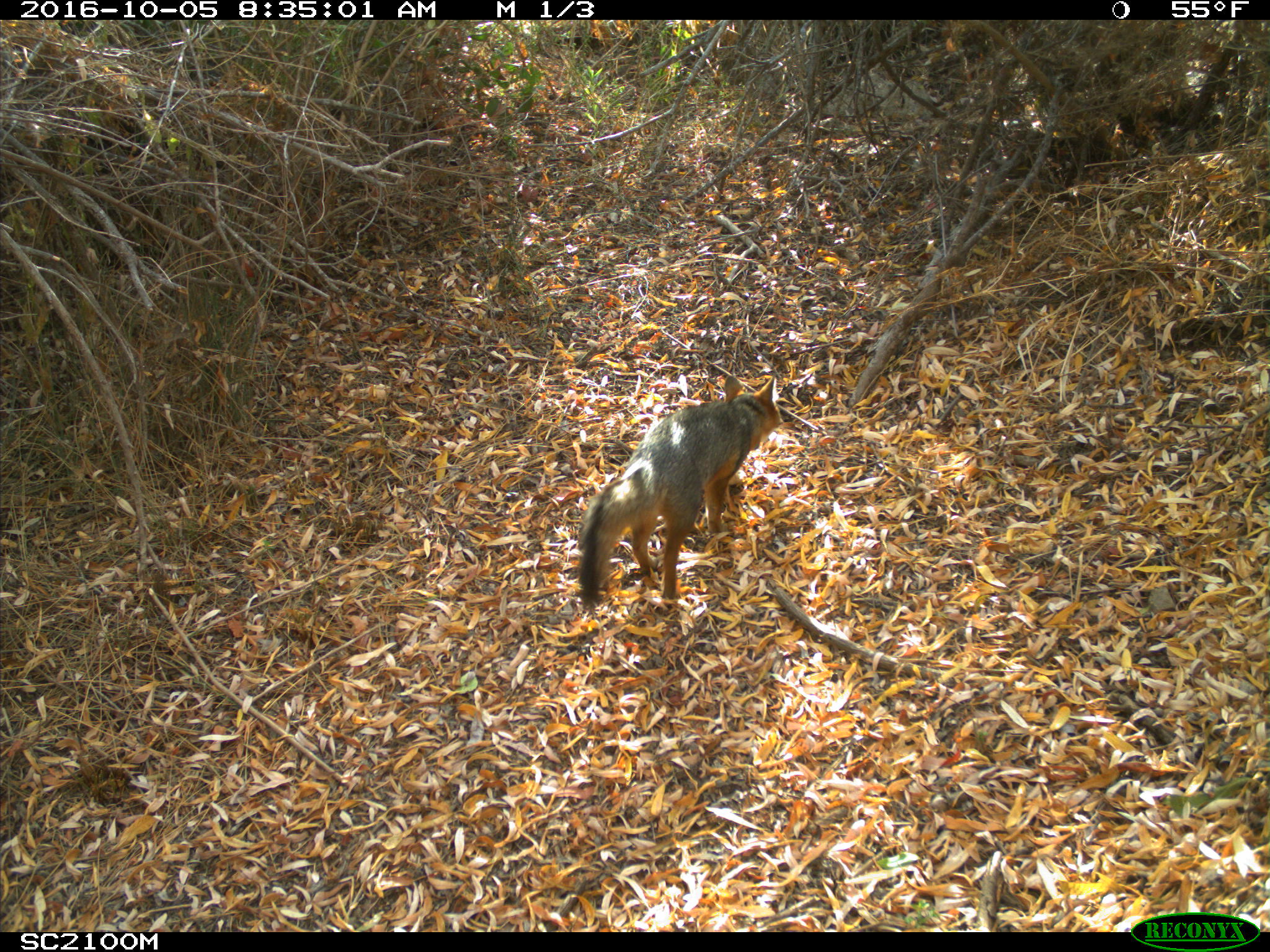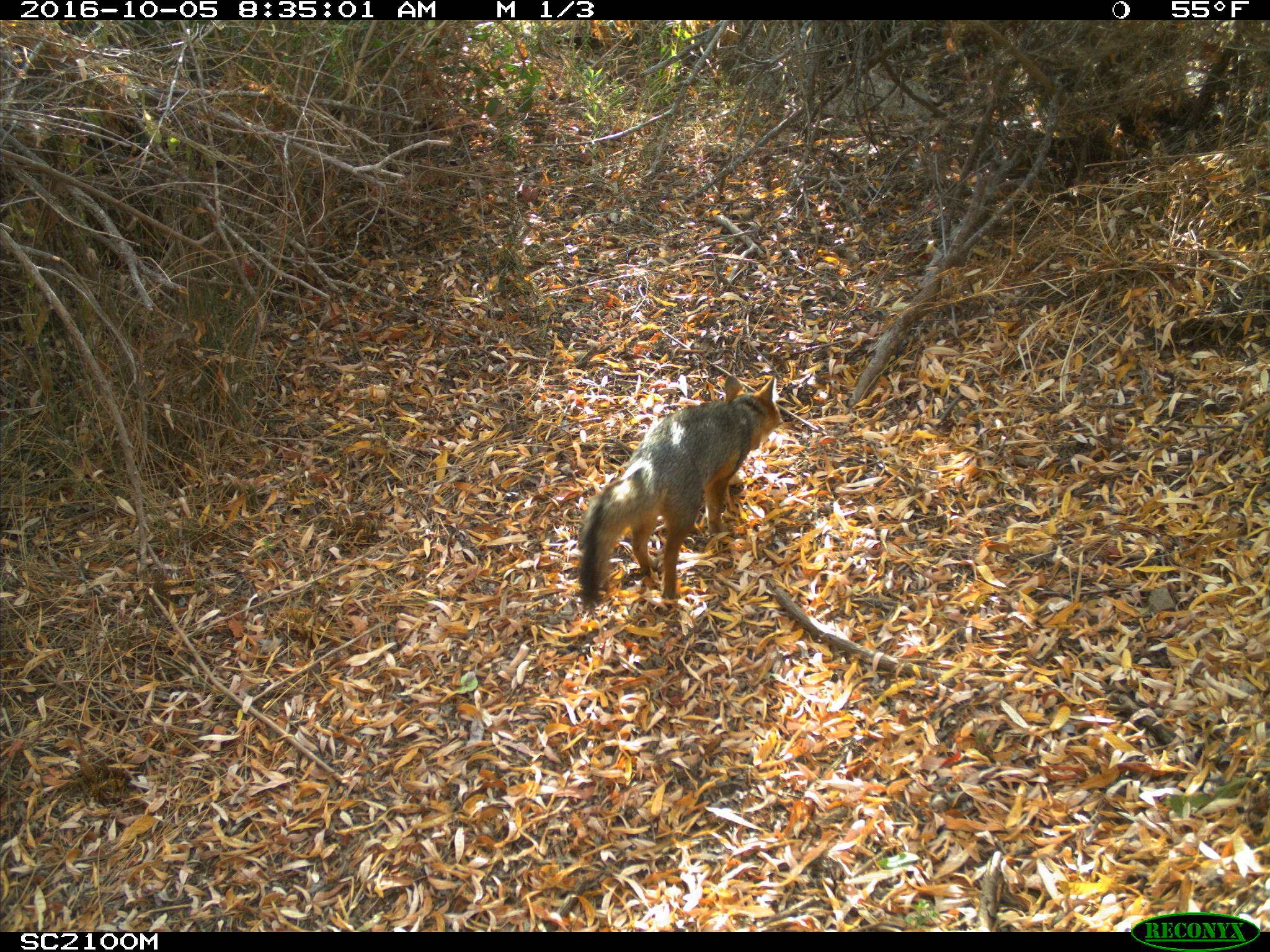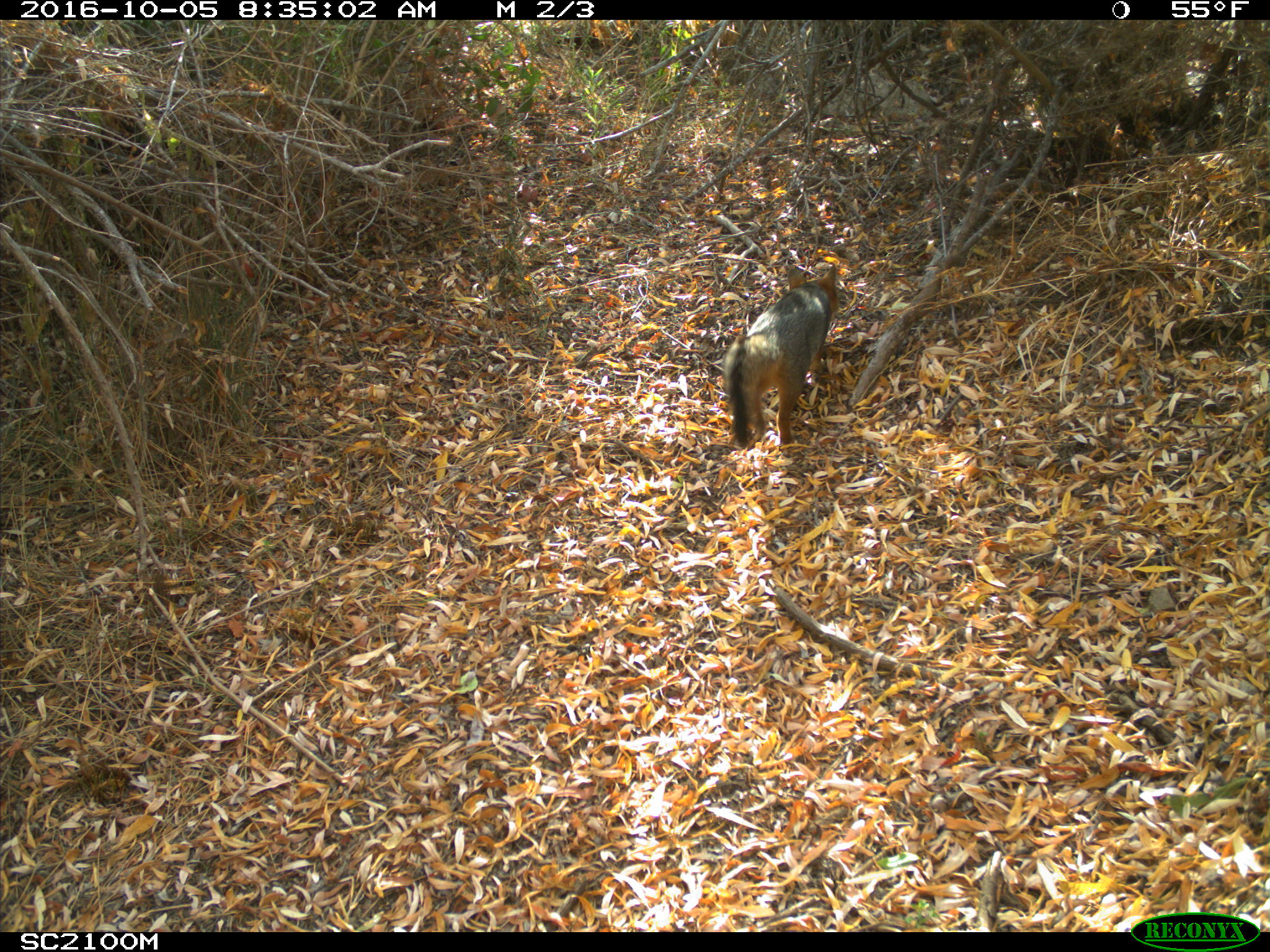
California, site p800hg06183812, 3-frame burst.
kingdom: Animalia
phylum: Chordata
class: Mammalia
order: Carnivora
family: Canidae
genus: Urocyon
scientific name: Urocyon littoralis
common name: island fox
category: fox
Fox (island fox) (Urocyon littoralis).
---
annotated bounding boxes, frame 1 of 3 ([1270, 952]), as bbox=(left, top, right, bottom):
fox: bbox=(576, 374, 783, 614)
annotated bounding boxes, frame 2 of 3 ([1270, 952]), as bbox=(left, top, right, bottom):
fox: bbox=(578, 375, 783, 607)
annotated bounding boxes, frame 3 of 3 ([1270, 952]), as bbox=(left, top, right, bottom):
fox: bbox=(721, 265, 840, 446)